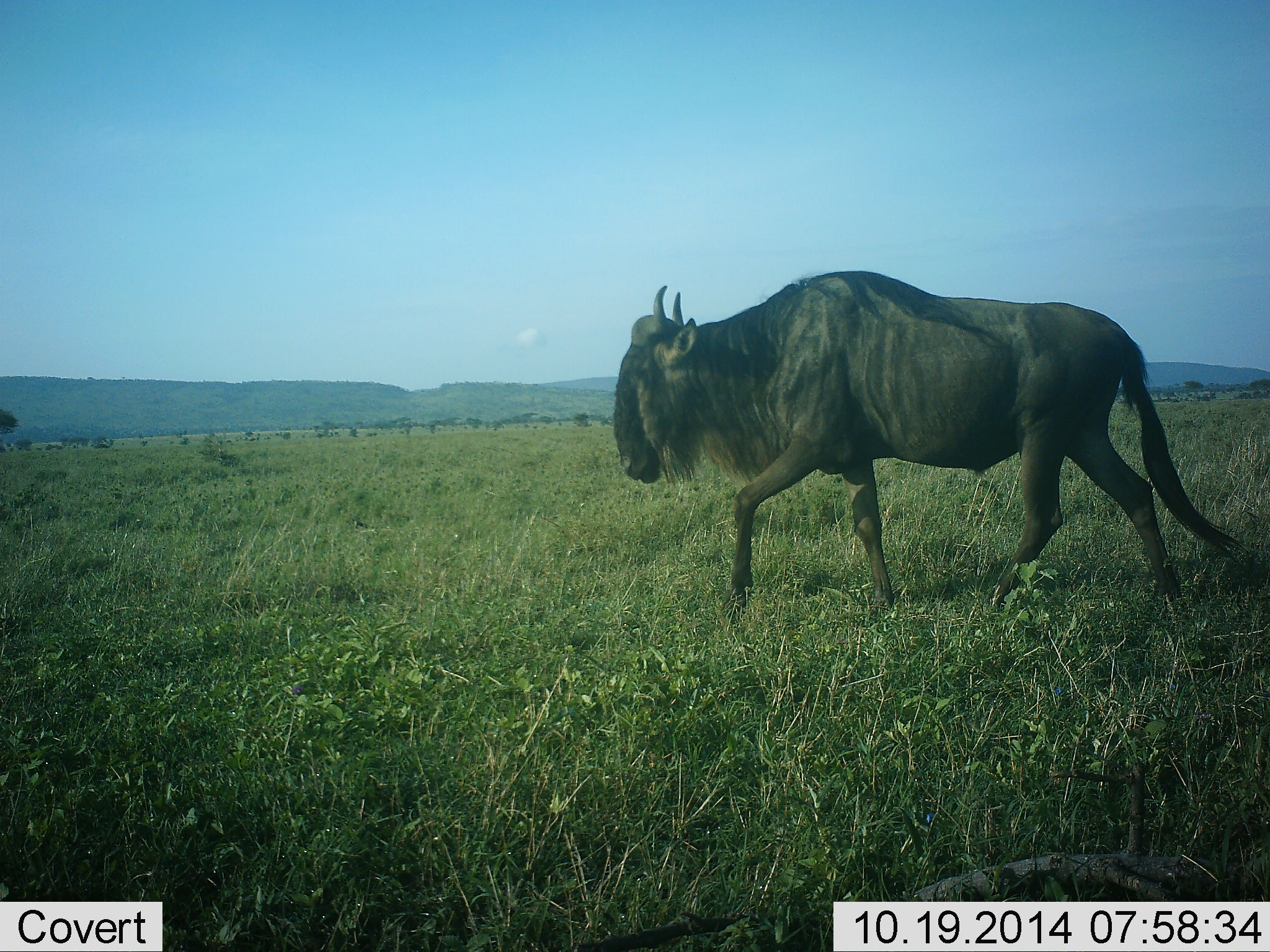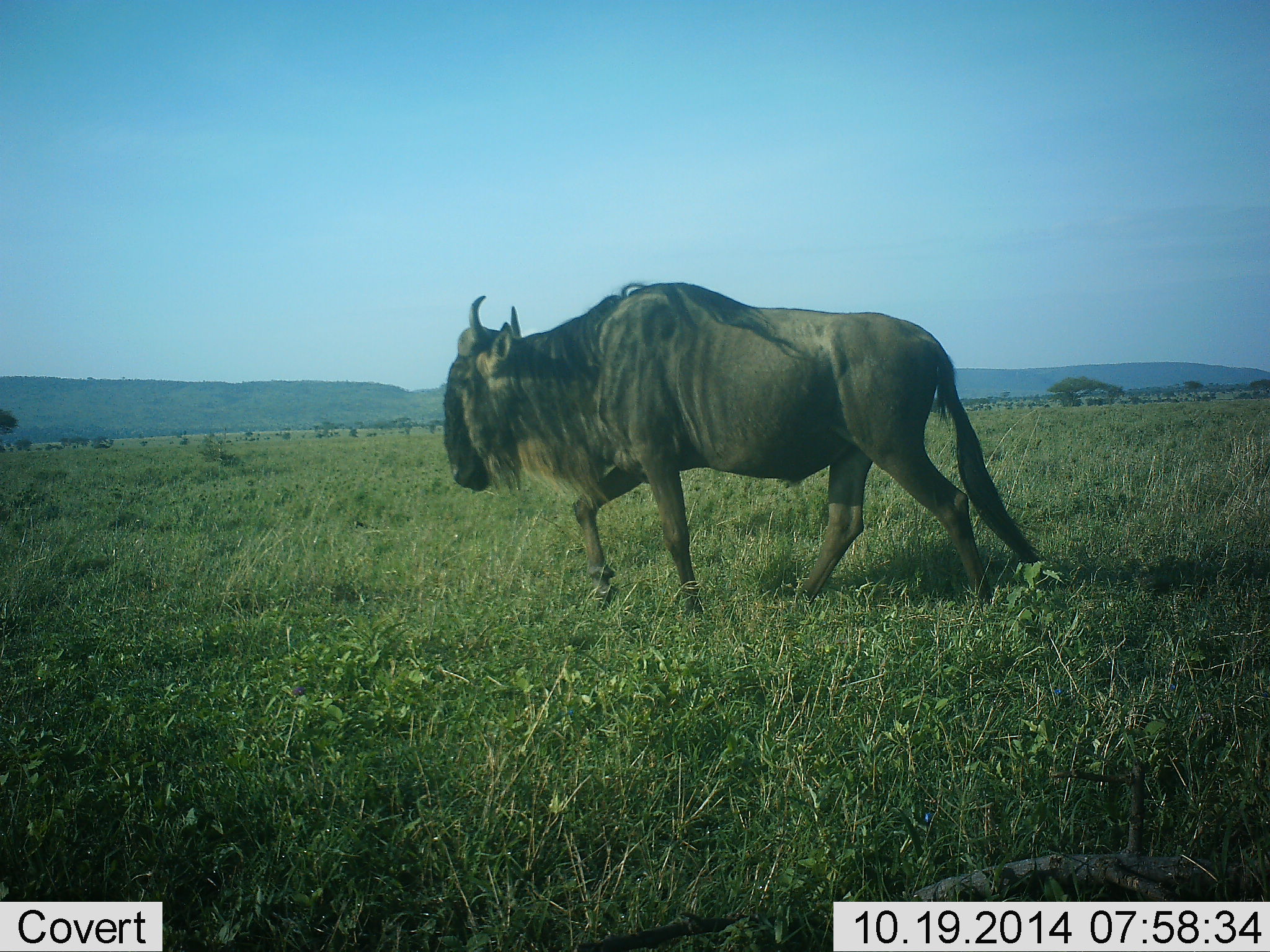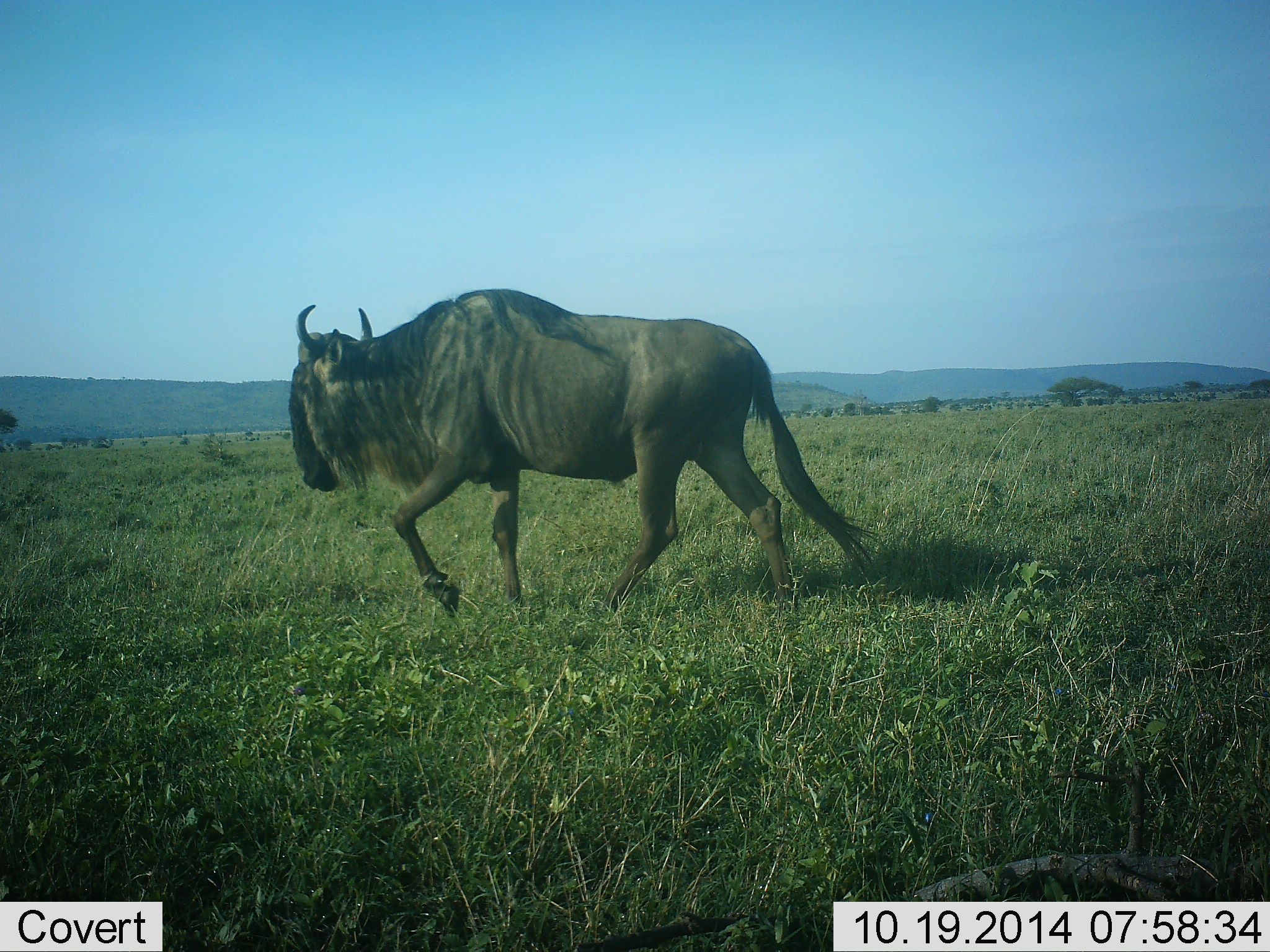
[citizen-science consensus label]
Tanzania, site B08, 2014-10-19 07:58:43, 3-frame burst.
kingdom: Animalia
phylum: Chordata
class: Mammalia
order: Artiodactyla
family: Bovidae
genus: Connochaetes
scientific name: Connochaetes taurinus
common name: blue wildebeest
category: wildebeest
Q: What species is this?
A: Wildebeest (blue wildebeest) (Connochaetes taurinus).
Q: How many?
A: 1.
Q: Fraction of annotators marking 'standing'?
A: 20%.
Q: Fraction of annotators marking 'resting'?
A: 0%.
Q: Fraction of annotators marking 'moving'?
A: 80%.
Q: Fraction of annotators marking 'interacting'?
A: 0%.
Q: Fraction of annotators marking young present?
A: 0%.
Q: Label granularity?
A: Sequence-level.